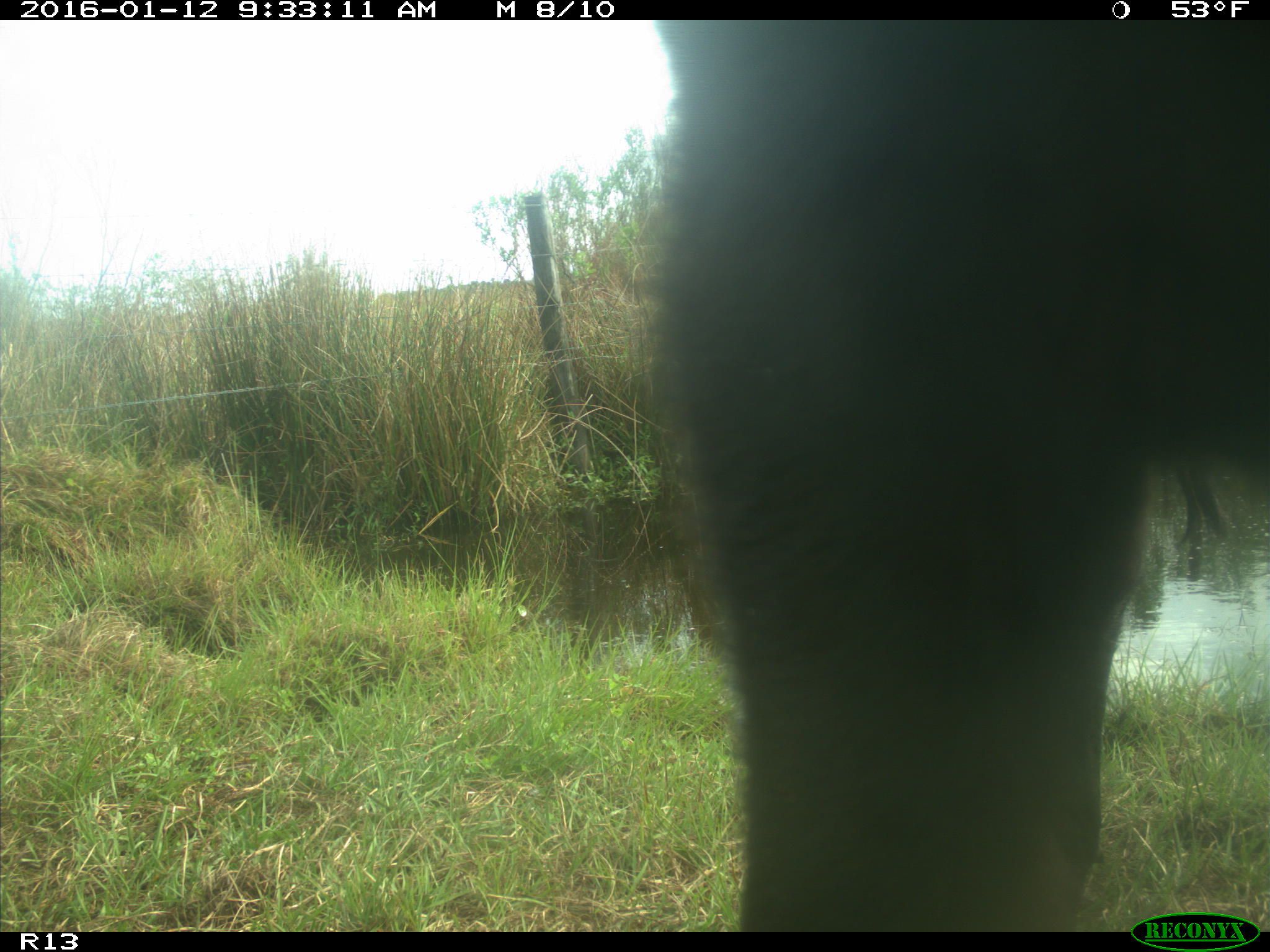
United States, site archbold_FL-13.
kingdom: Animalia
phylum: Chordata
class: Mammalia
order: Artiodactyla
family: Bovidae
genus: Bos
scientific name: Bos taurus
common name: domestic cow